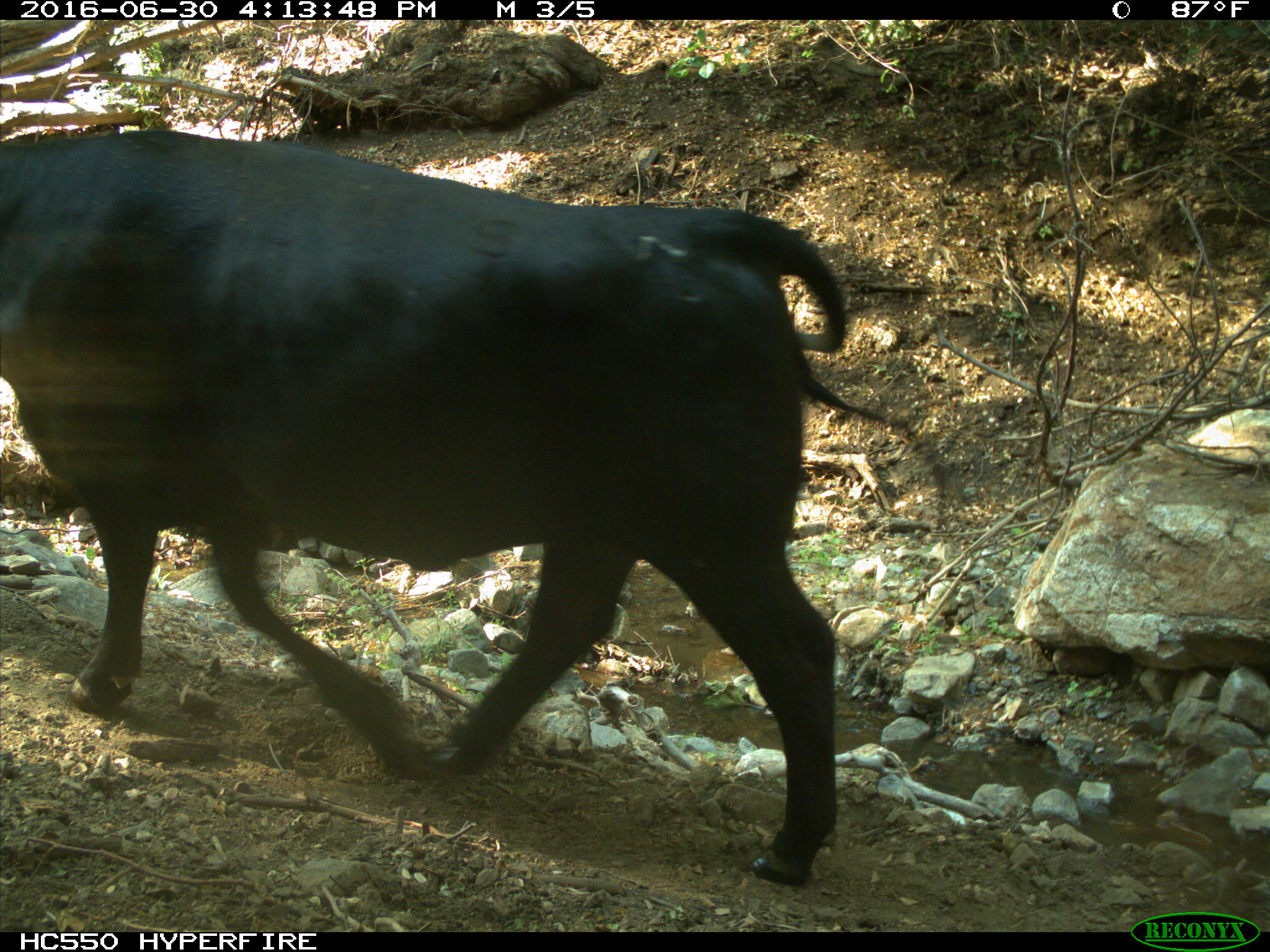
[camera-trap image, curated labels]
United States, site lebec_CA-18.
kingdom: Animalia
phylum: Chordata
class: Mammalia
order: Artiodactyla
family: Bovidae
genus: Bos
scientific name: Bos taurus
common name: domestic cow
Bos taurus (domestic cow).